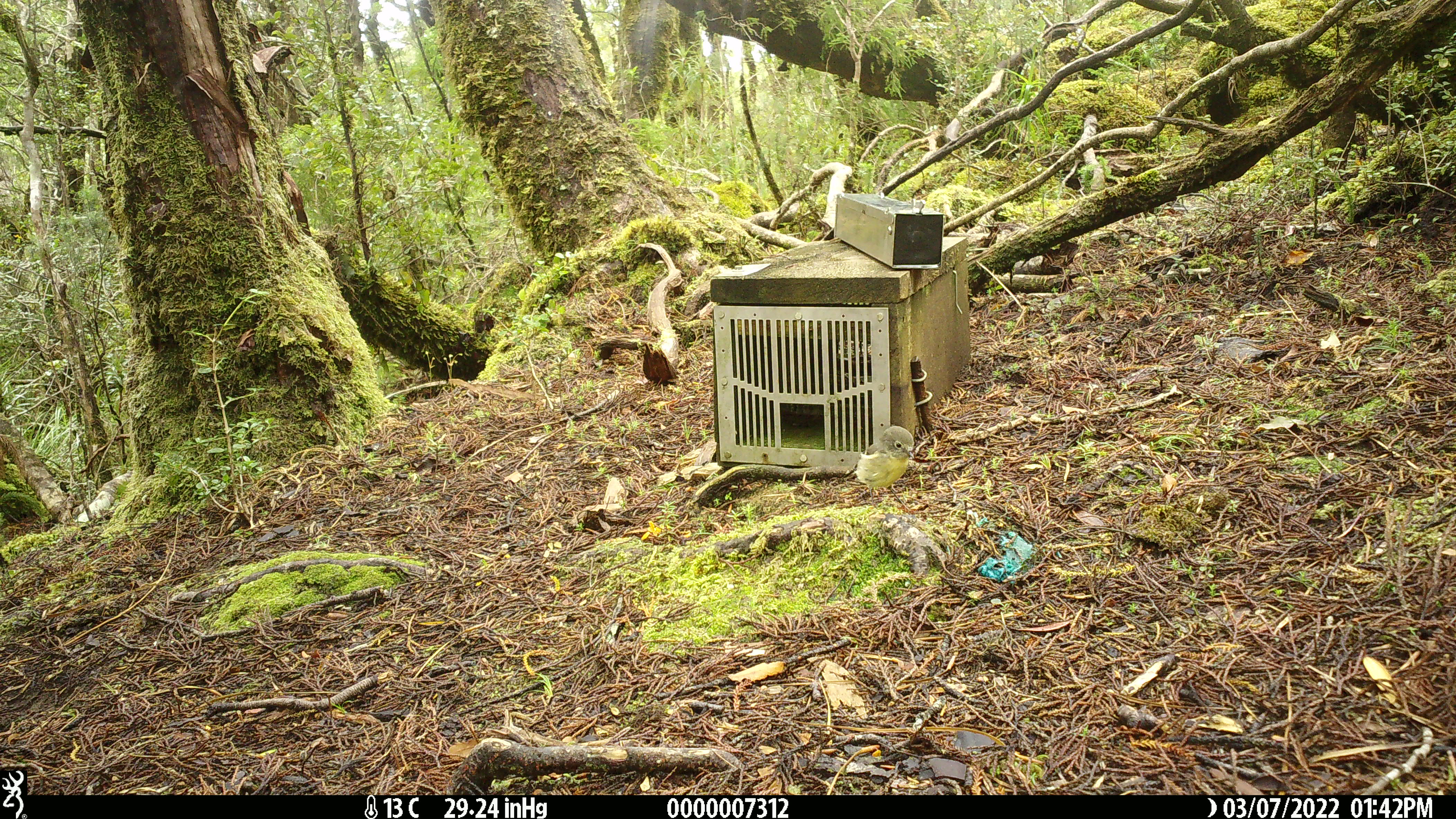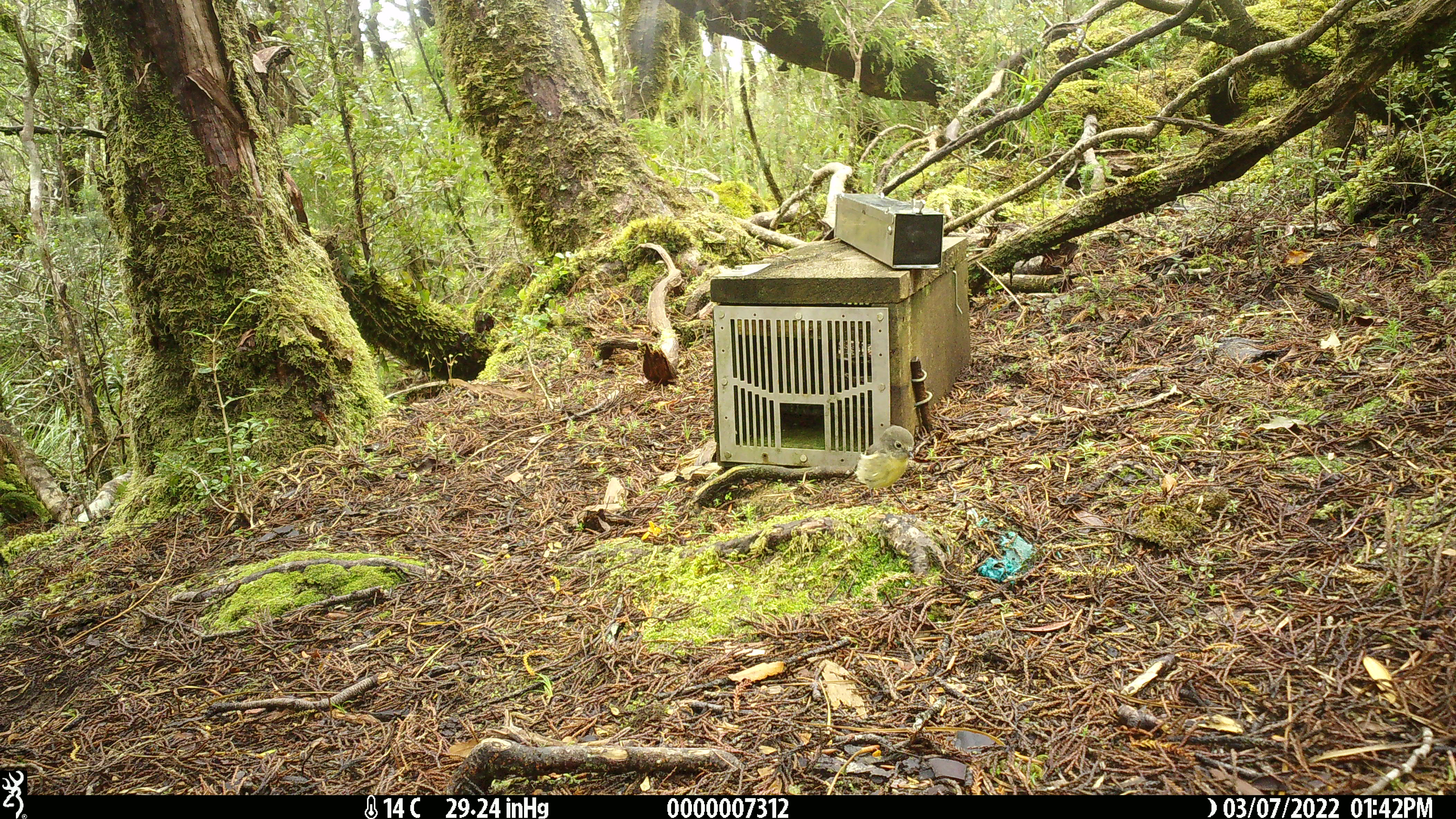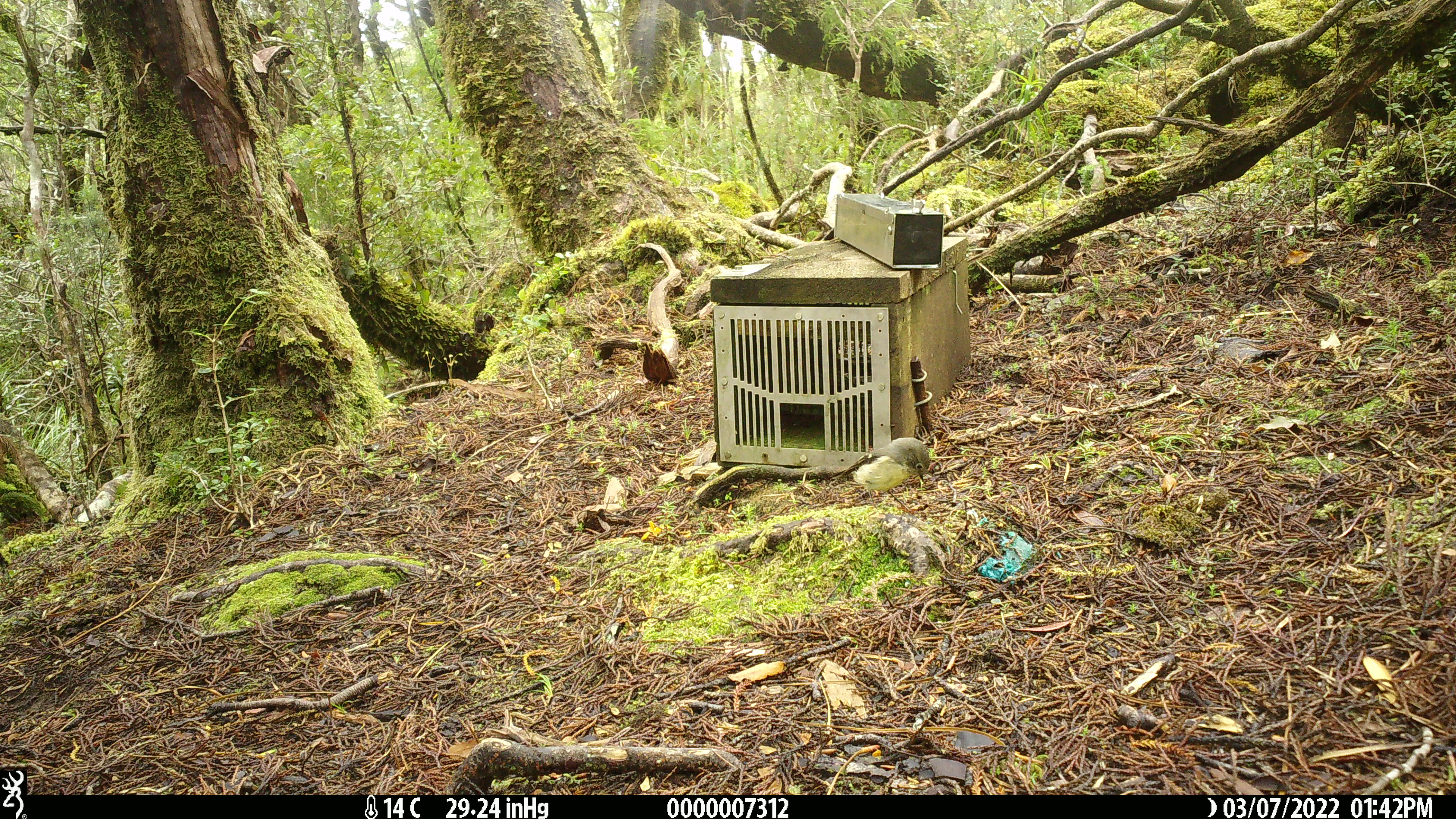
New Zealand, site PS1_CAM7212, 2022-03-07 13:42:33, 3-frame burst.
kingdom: Animalia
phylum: Chordata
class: Aves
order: Passeriformes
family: Petroicidae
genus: Petroica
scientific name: Petroica macrocephala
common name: tomtit